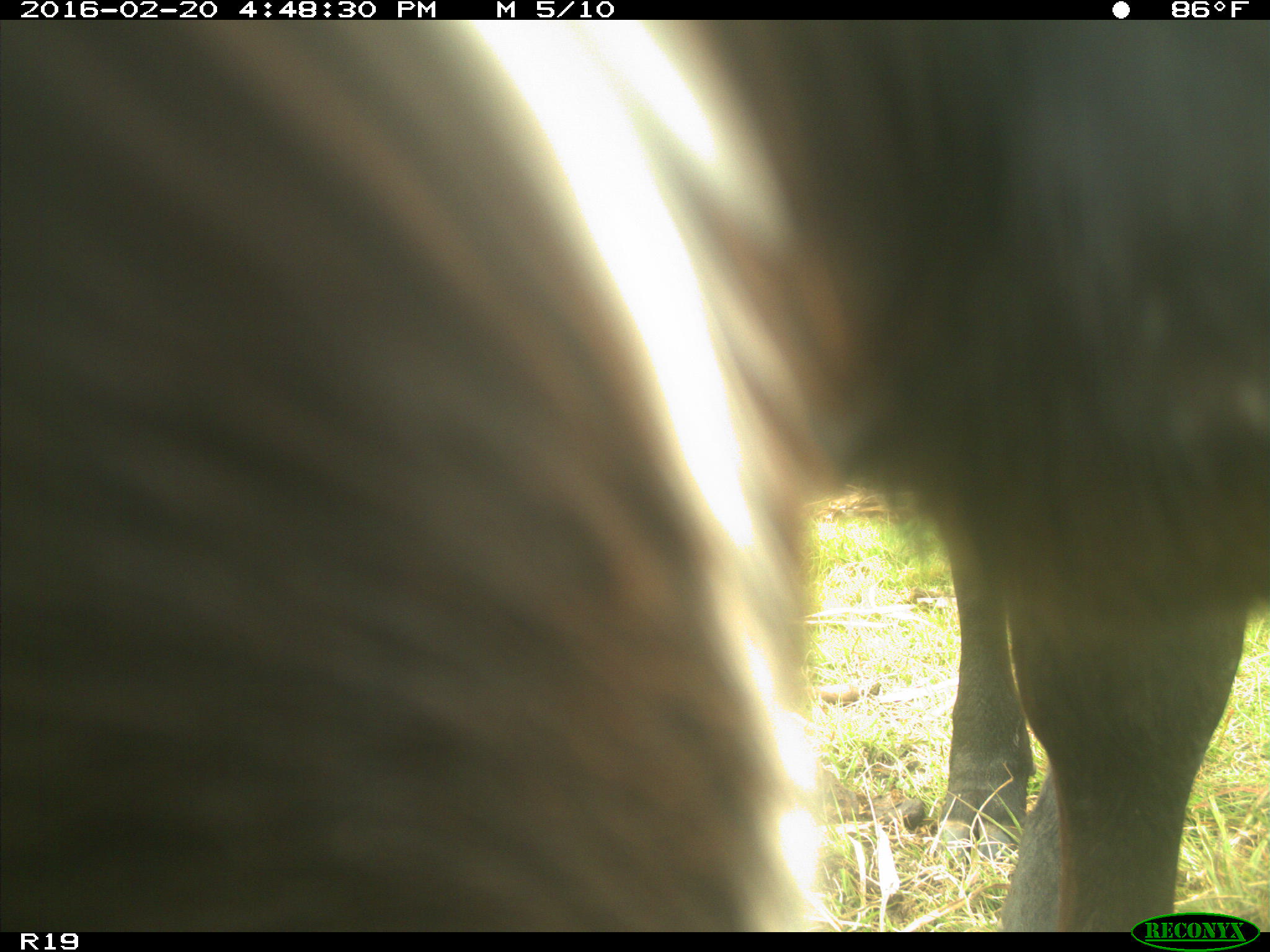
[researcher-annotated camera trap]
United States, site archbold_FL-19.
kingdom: Animalia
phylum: Chordata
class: Mammalia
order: Artiodactyla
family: Bovidae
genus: Bos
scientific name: Bos taurus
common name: domestic cow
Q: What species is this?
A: Bos taurus (domestic cow).